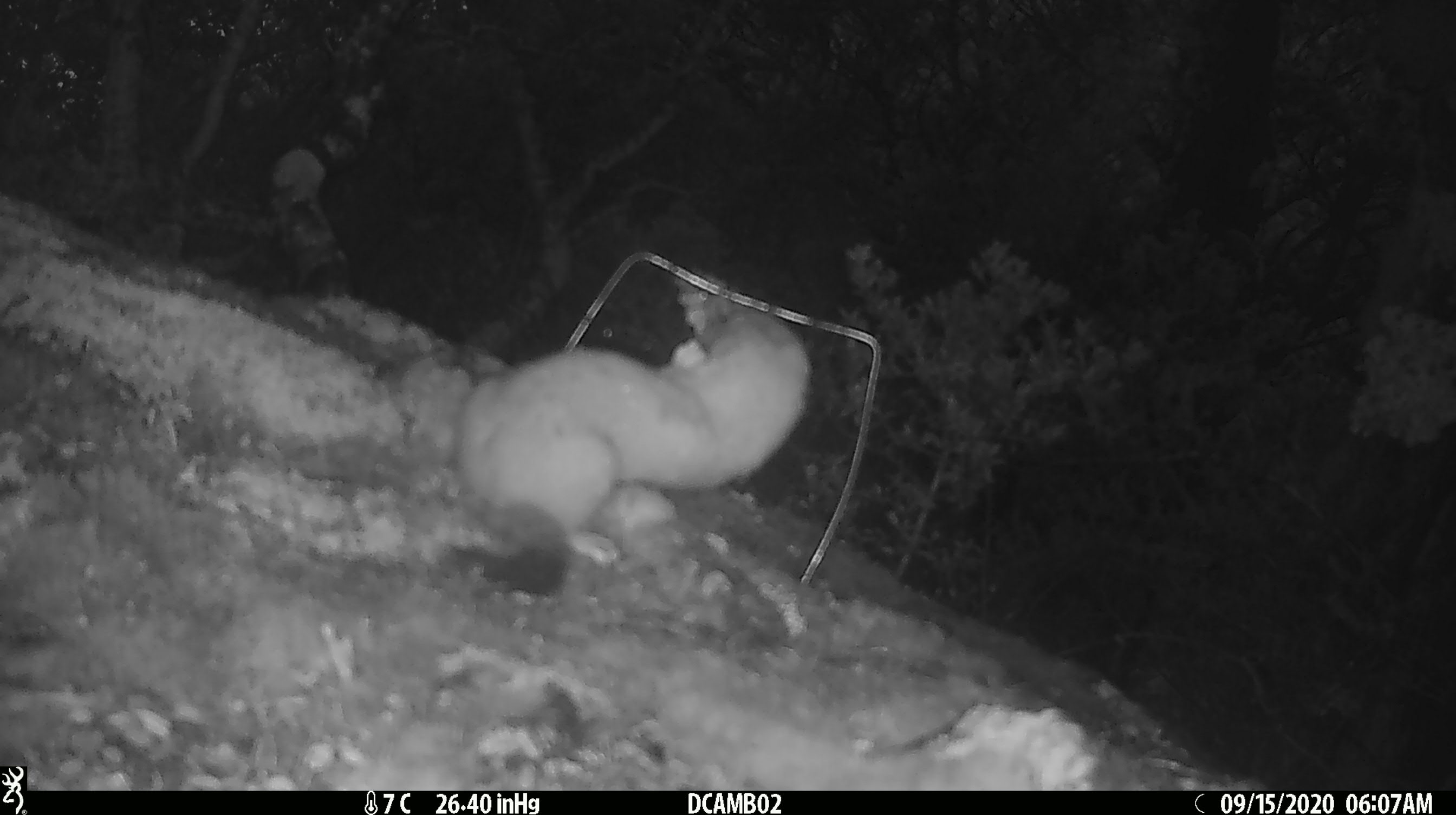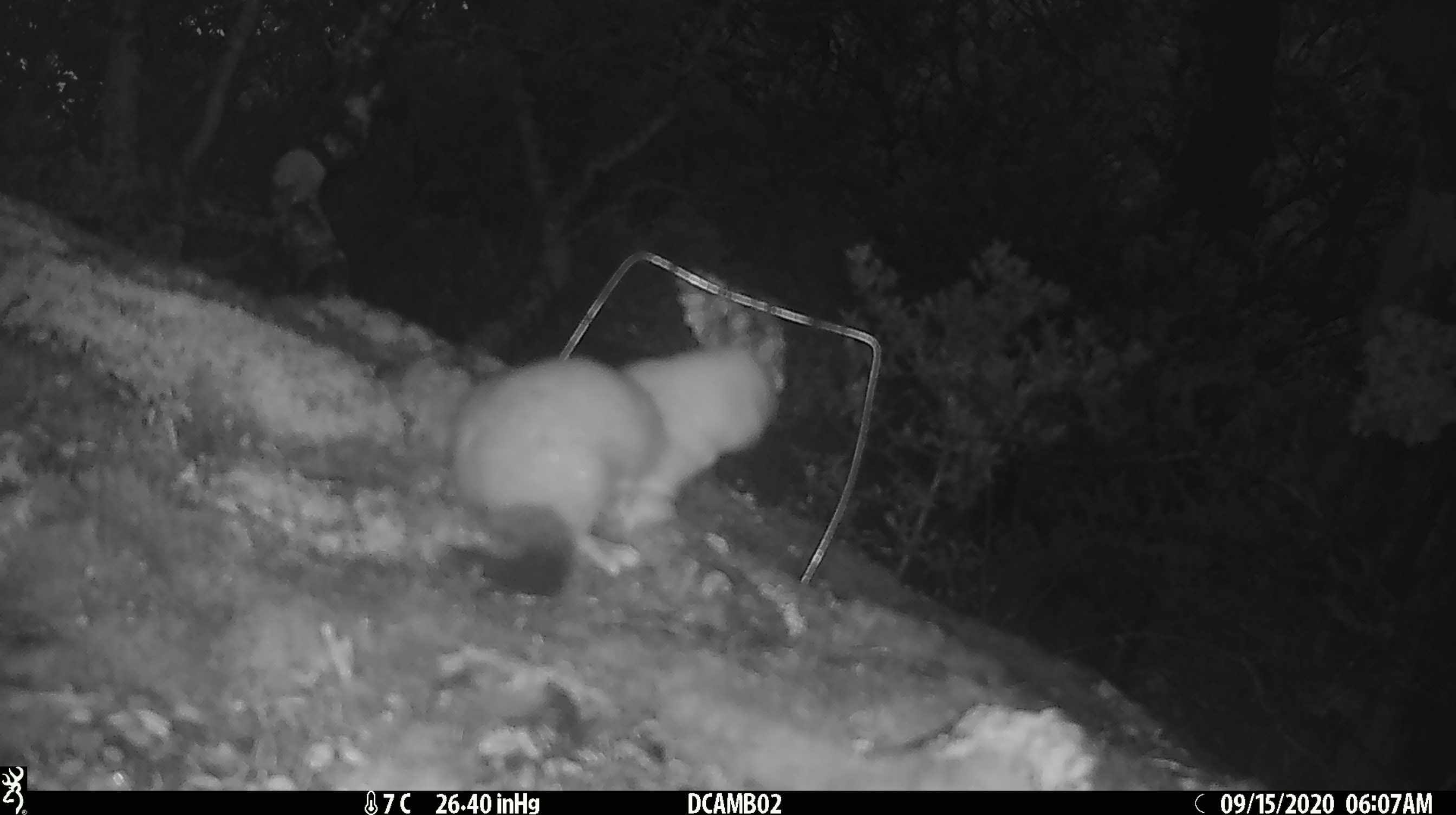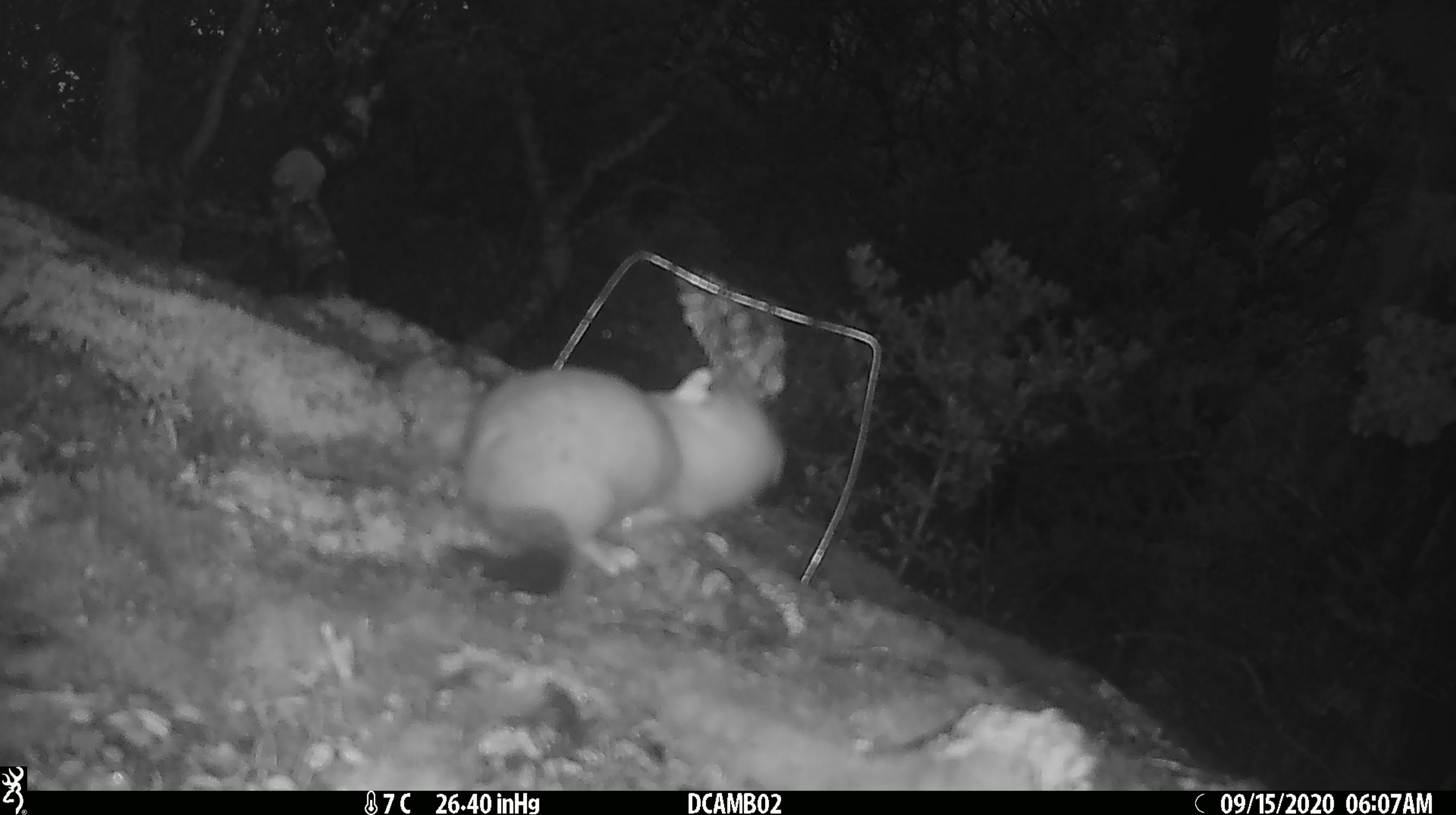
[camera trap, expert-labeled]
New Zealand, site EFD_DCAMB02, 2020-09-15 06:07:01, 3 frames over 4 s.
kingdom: Animalia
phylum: Chordata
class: Mammalia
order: Carnivora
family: Mustelidae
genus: Mustela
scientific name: Mustela erminea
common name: stoat